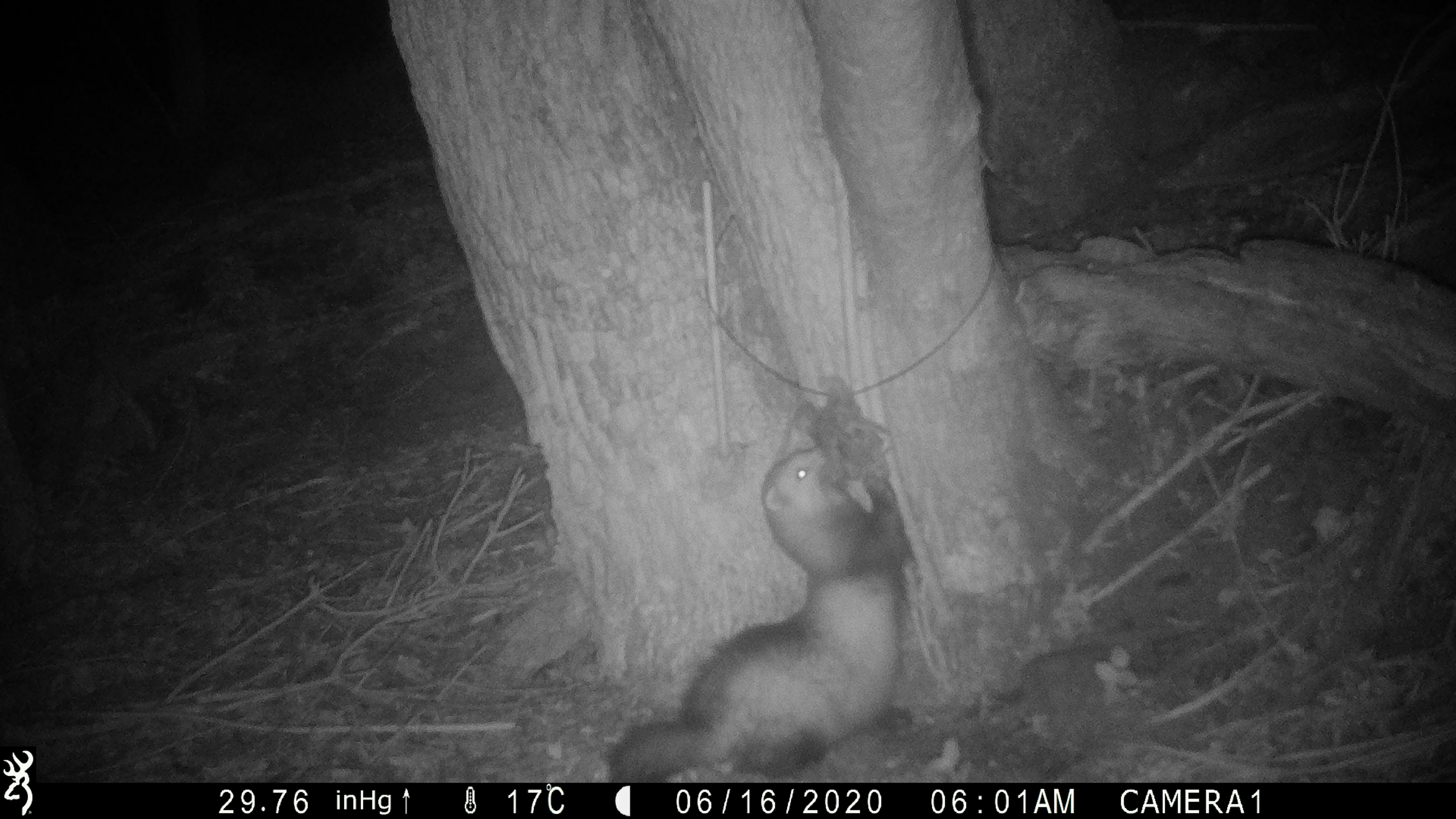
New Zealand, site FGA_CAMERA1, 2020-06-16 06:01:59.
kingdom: Animalia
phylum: Chordata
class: Mammalia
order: Carnivora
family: Mustelidae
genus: Mustela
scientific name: Mustela furo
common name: ferret